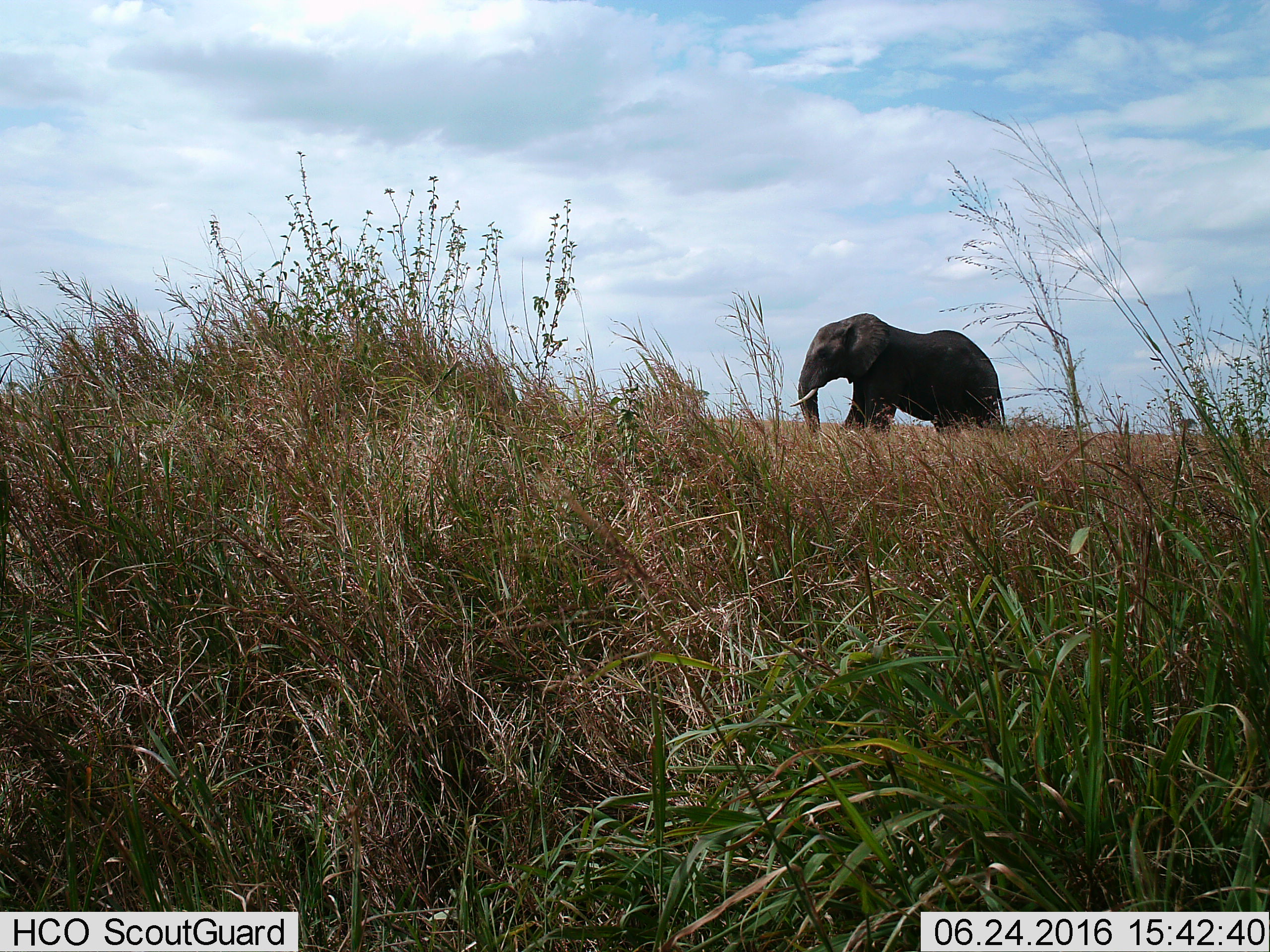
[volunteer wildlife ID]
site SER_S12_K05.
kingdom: Animalia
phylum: Chordata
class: Mammalia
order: Proboscidea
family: Elephantidae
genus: Loxodonta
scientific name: Loxodonta africana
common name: african bush elephant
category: elephant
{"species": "elephant (african bush elephant) (Loxodonta africana)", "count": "1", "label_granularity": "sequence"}